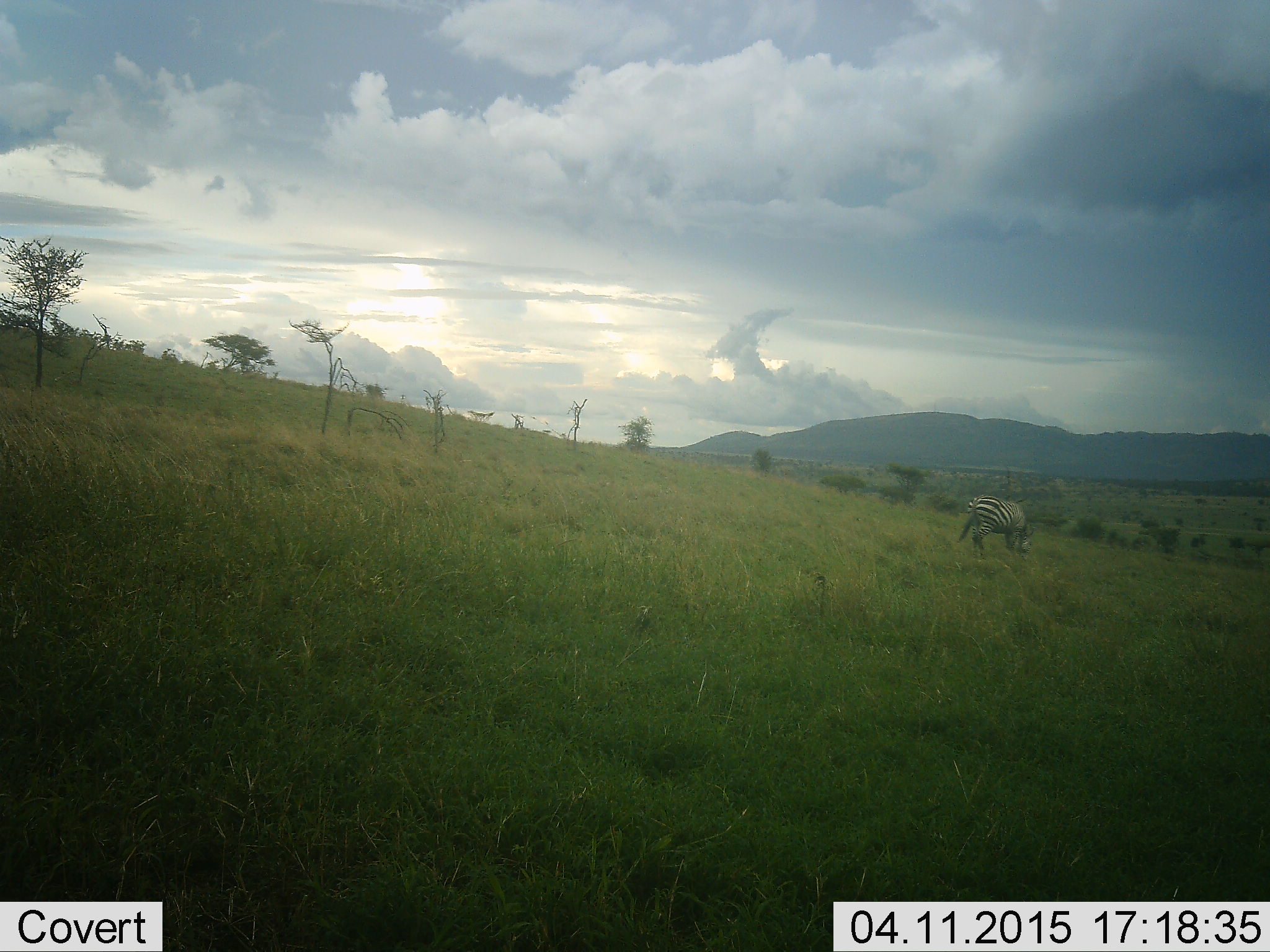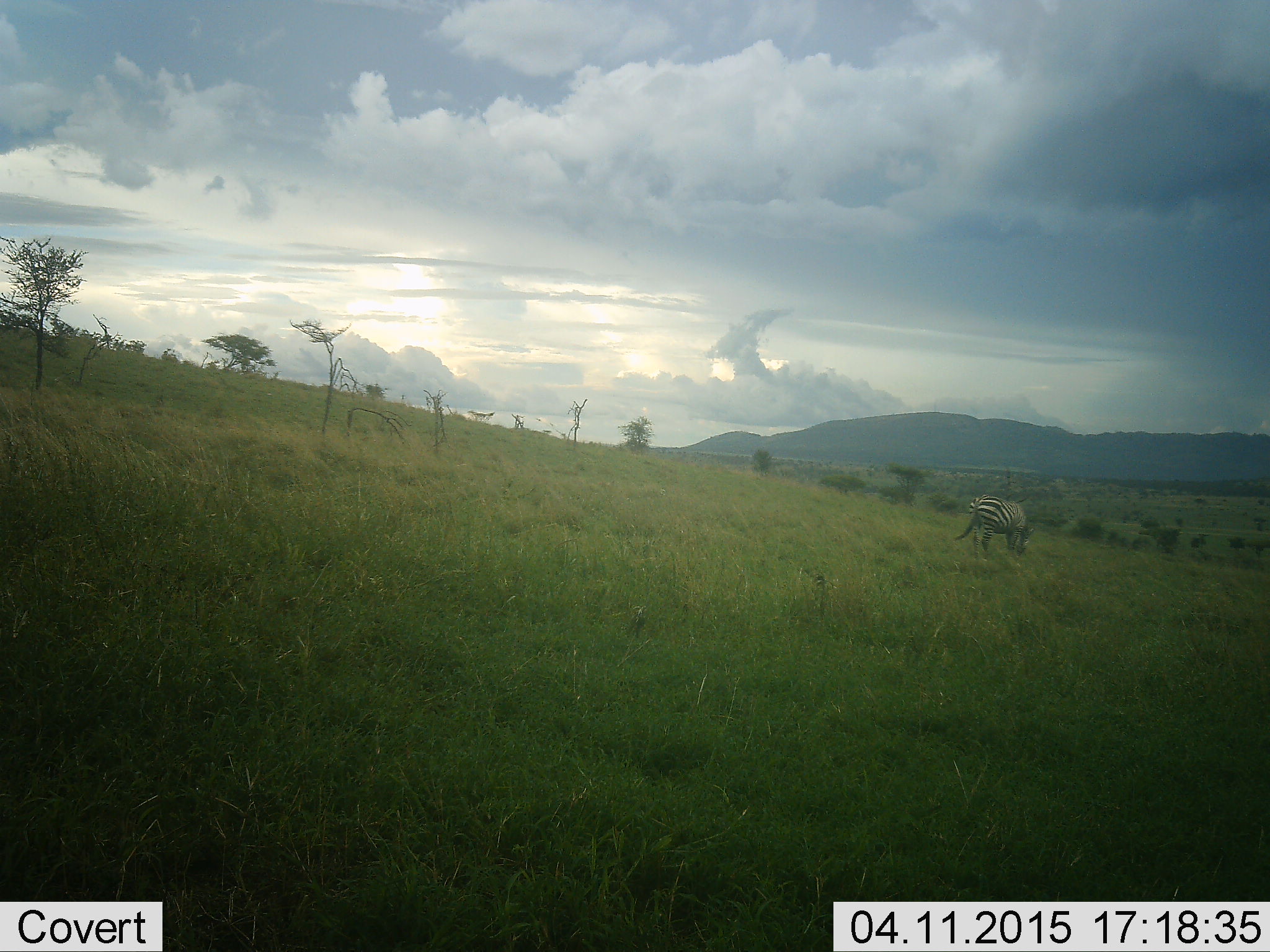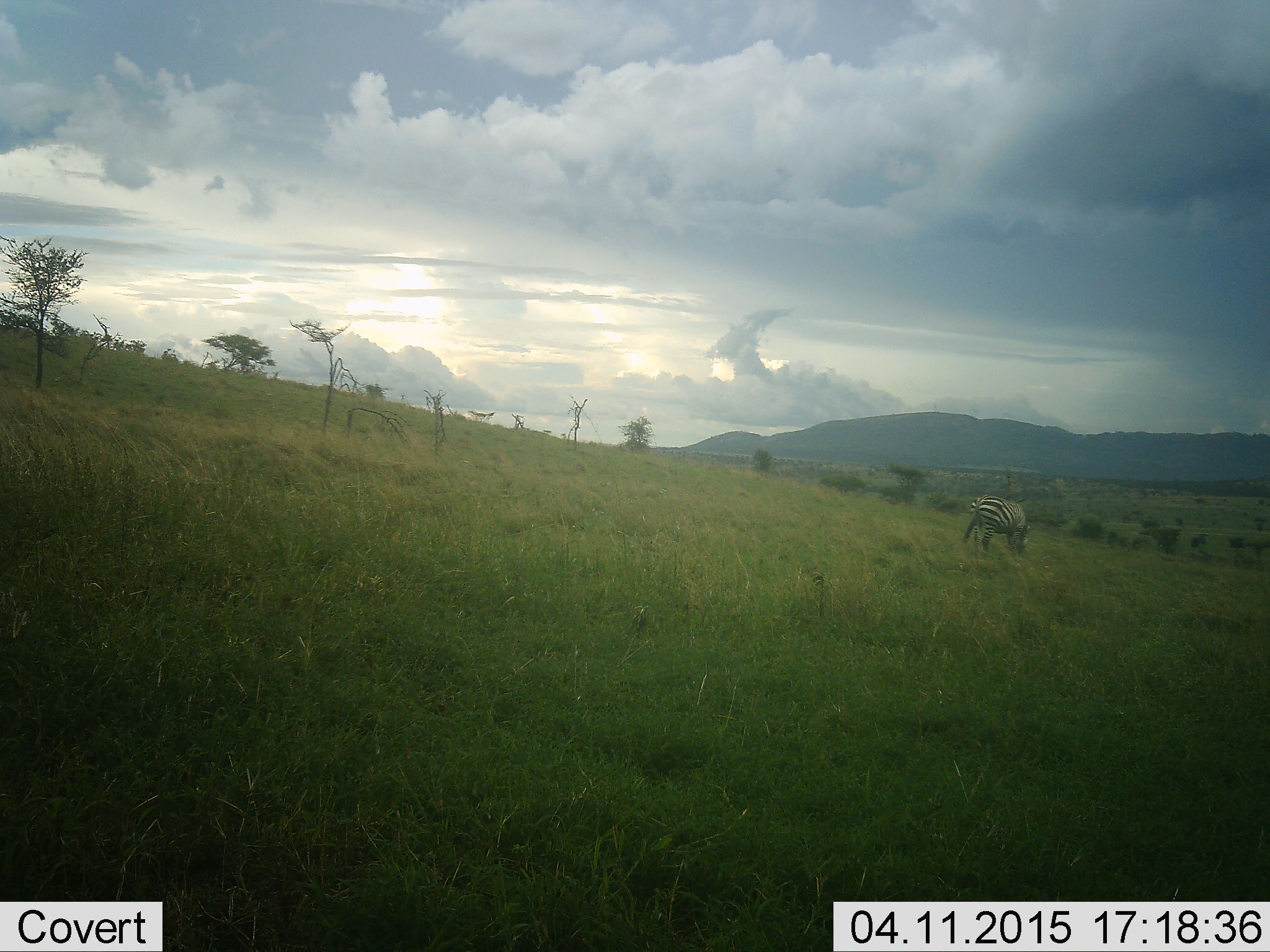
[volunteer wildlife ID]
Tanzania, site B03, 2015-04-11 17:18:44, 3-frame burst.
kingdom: Animalia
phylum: Chordata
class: Mammalia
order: Perissodactyla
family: Equidae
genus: Equus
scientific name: Equus quagga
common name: plains zebra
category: zebra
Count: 1.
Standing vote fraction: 40%.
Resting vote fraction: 0%.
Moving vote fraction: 10%.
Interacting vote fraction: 0%.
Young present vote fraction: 0%.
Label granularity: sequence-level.